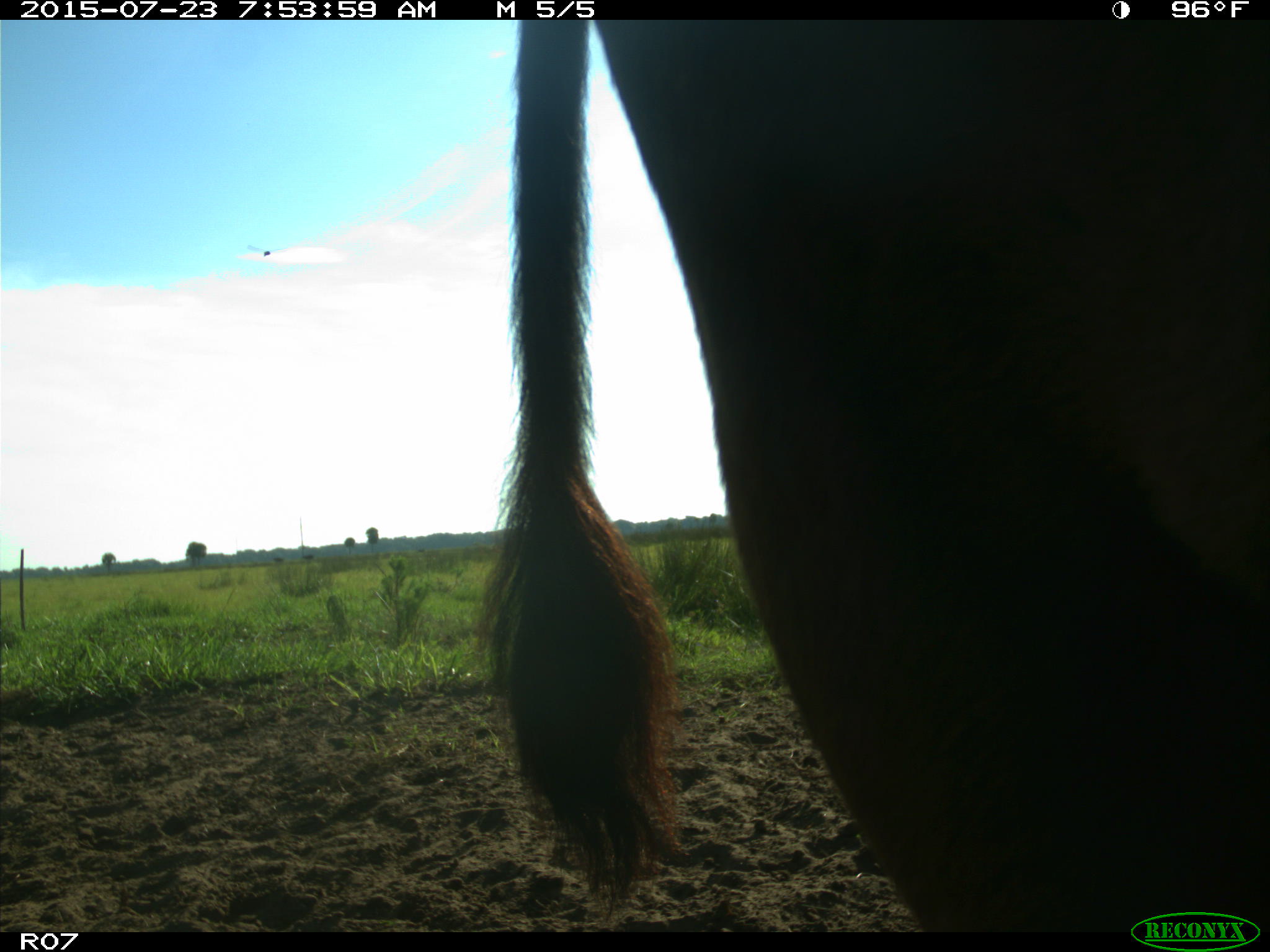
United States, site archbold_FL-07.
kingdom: Animalia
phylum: Chordata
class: Mammalia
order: Artiodactyla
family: Bovidae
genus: Bos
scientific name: Bos taurus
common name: domestic cow